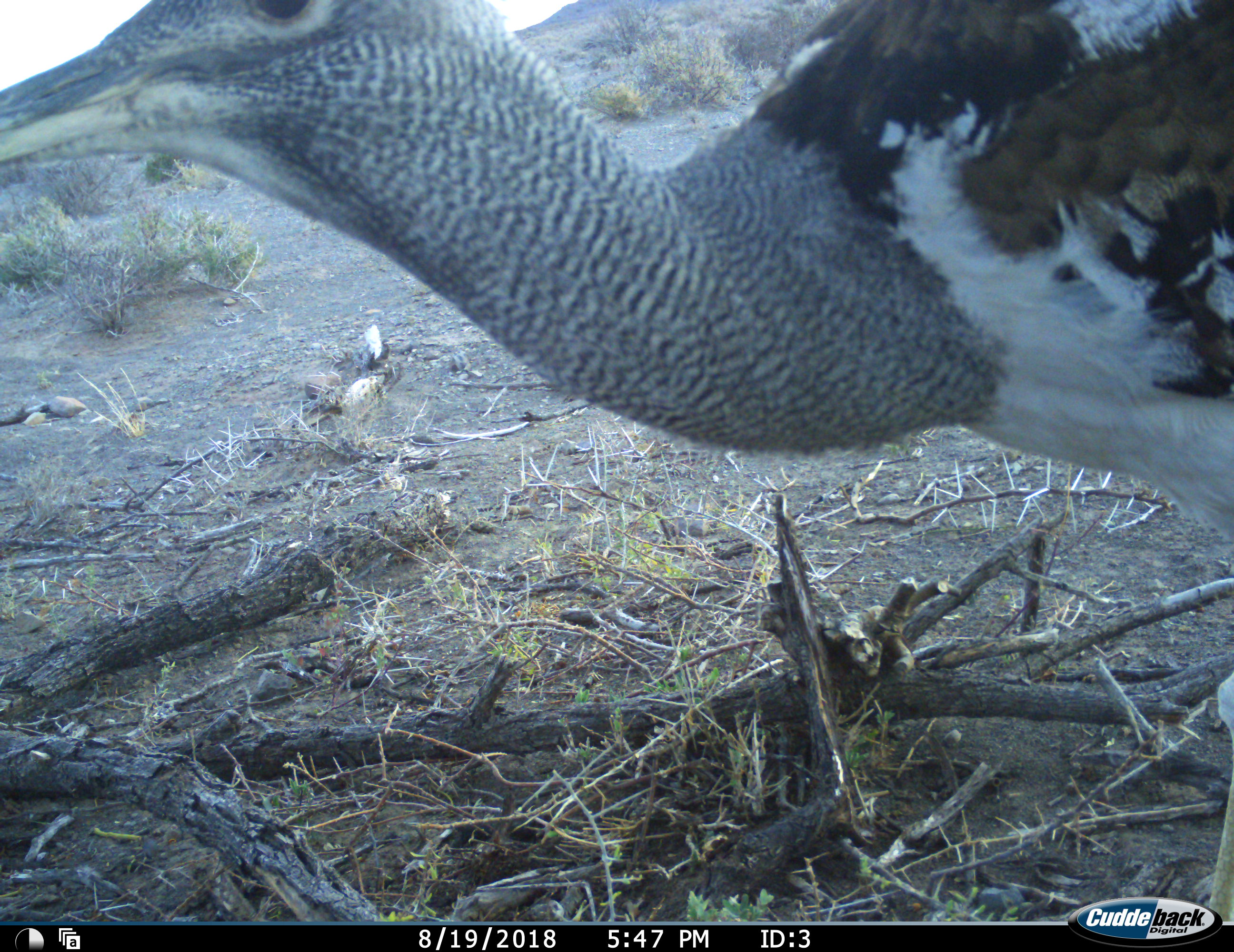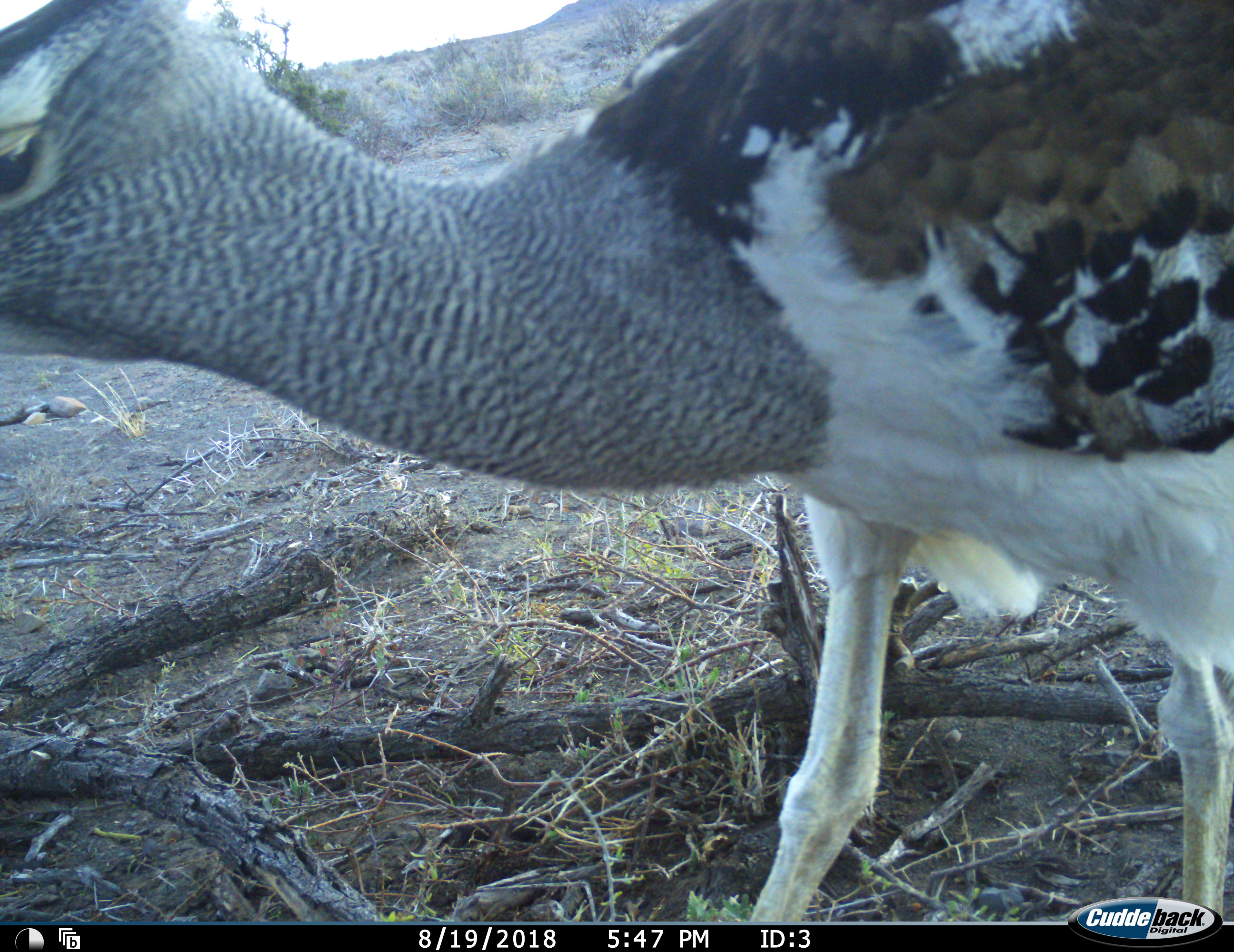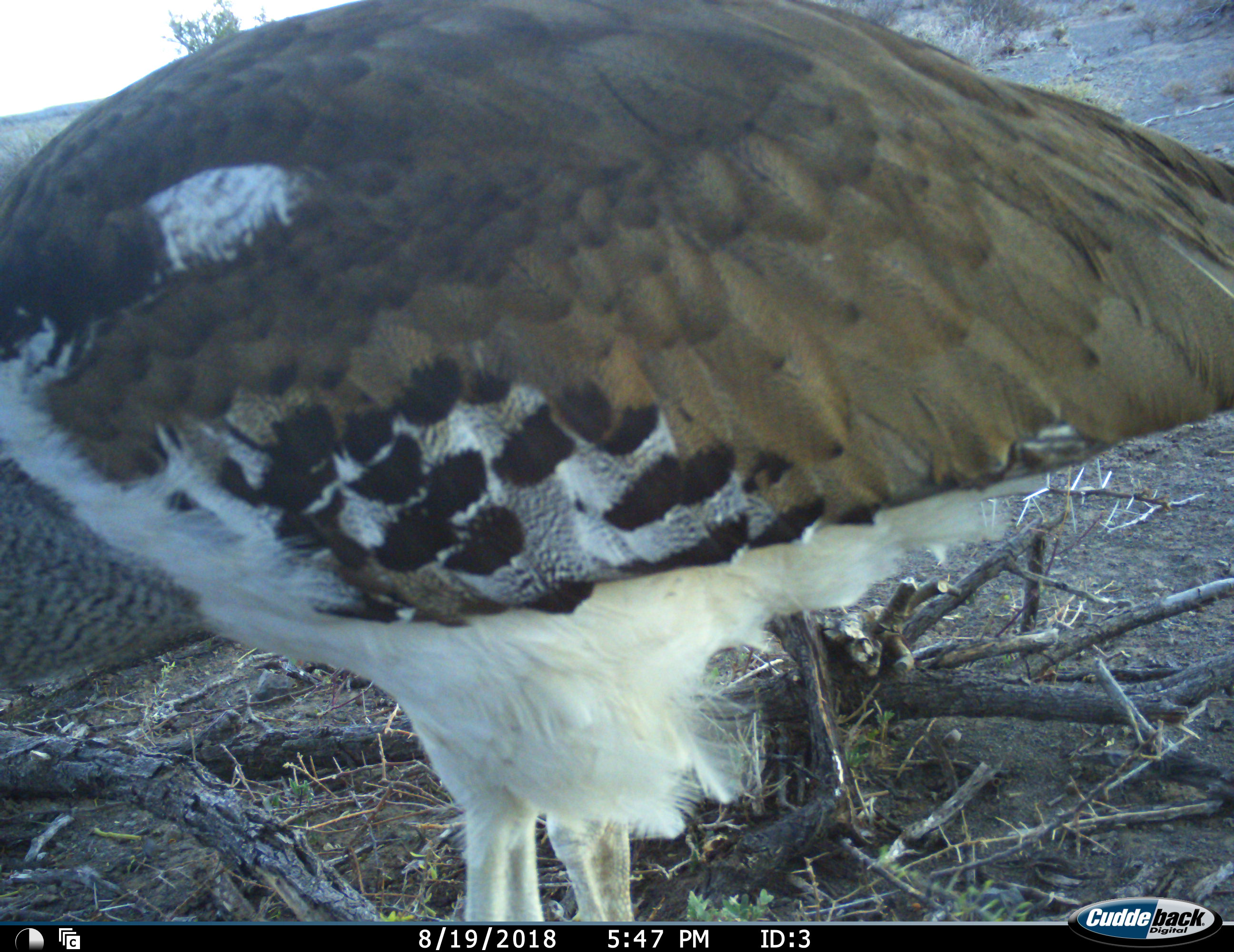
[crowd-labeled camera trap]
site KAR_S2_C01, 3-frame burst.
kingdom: Animalia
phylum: Chordata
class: Aves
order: Otidiformes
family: Otididae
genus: Ardeotis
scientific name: Ardeotis kori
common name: kori bustard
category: bustardkori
Bustardkori (kori bustard) (Ardeotis kori), count 1. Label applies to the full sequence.